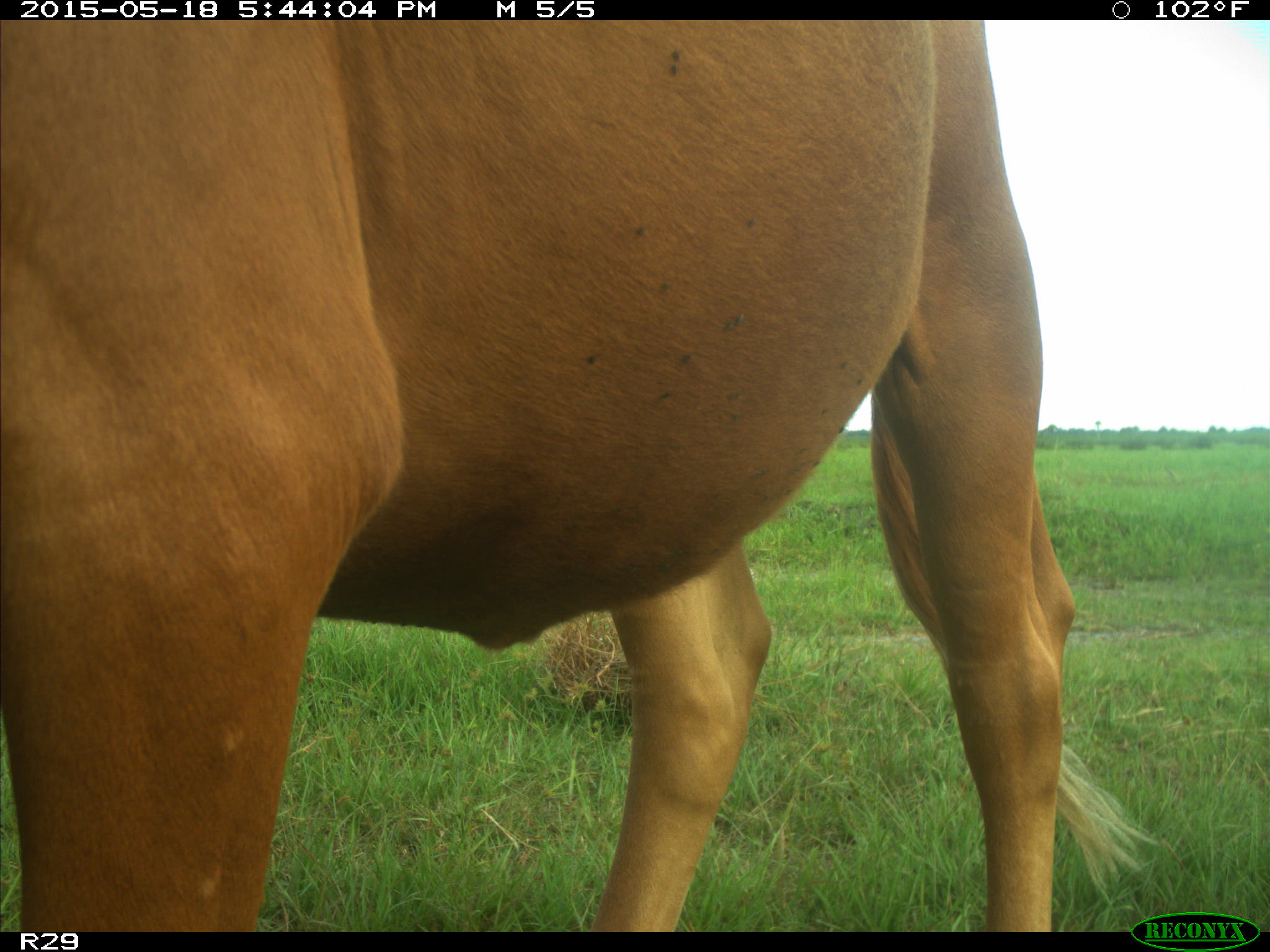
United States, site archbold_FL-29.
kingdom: Animalia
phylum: Chordata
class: Mammalia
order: Artiodactyla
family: Bovidae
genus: Bos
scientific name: Bos taurus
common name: domestic cow